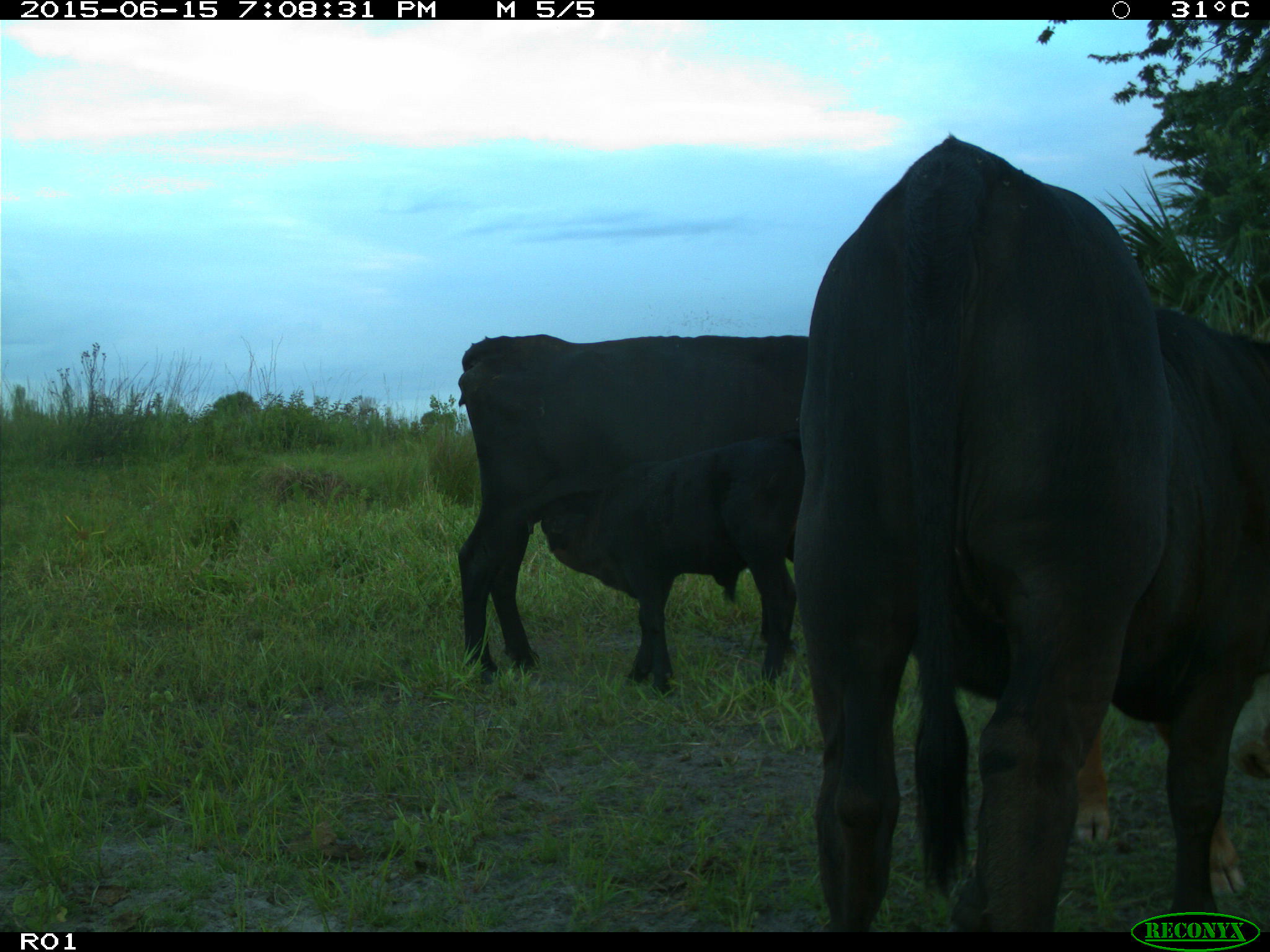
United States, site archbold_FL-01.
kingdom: Animalia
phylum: Chordata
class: Mammalia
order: Artiodactyla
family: Bovidae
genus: Bos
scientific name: Bos taurus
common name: domestic cow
Bos taurus (domestic cow).